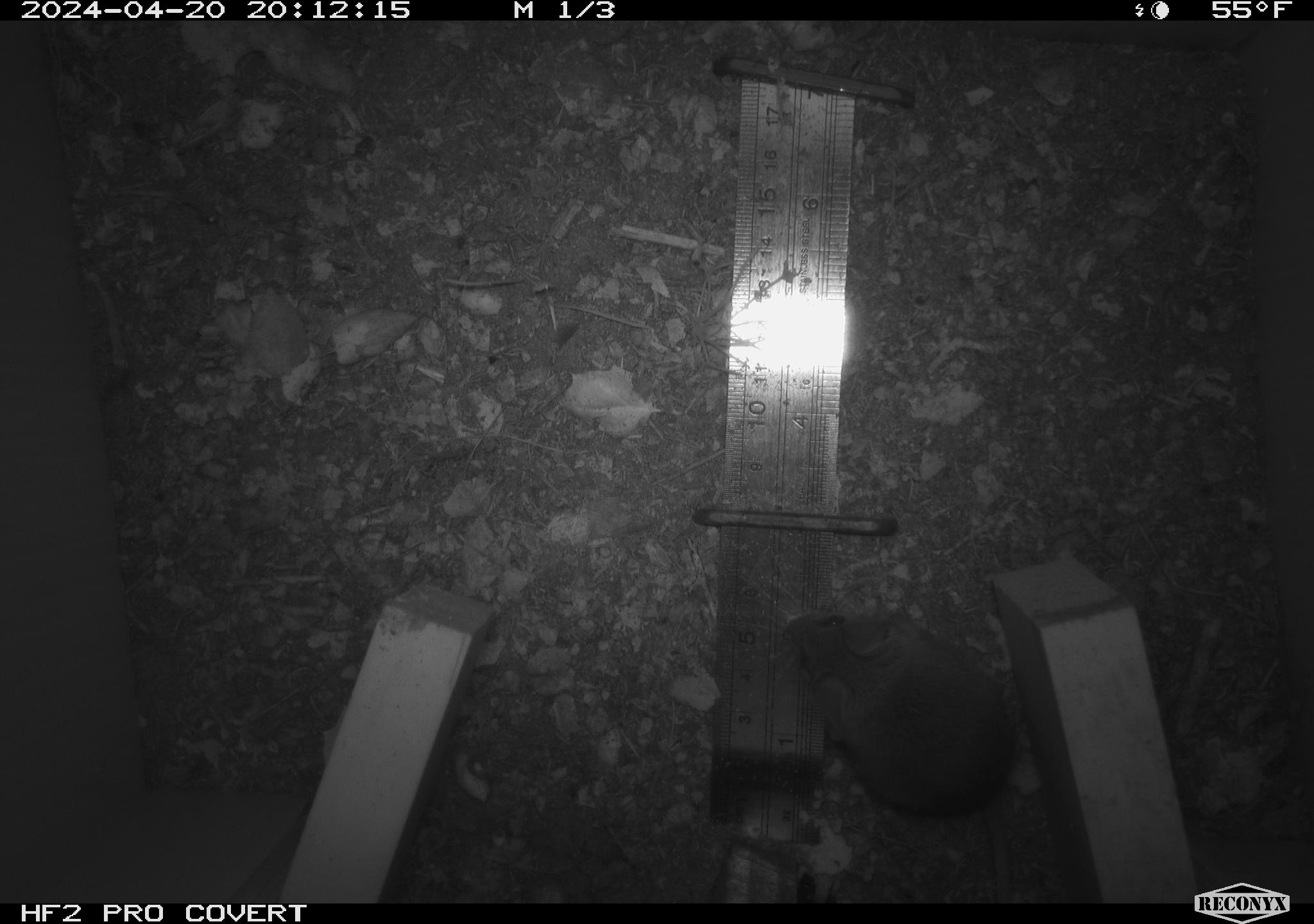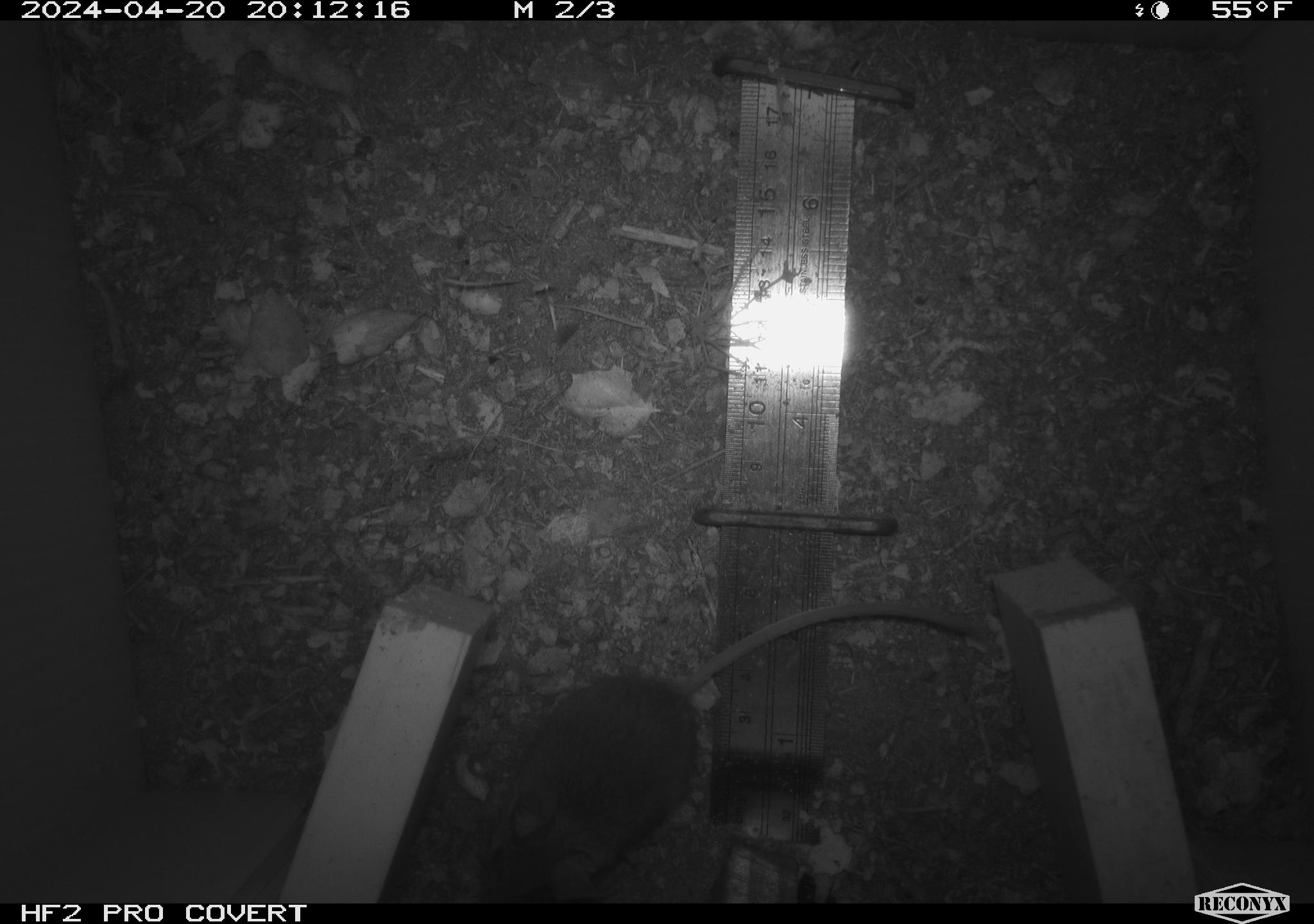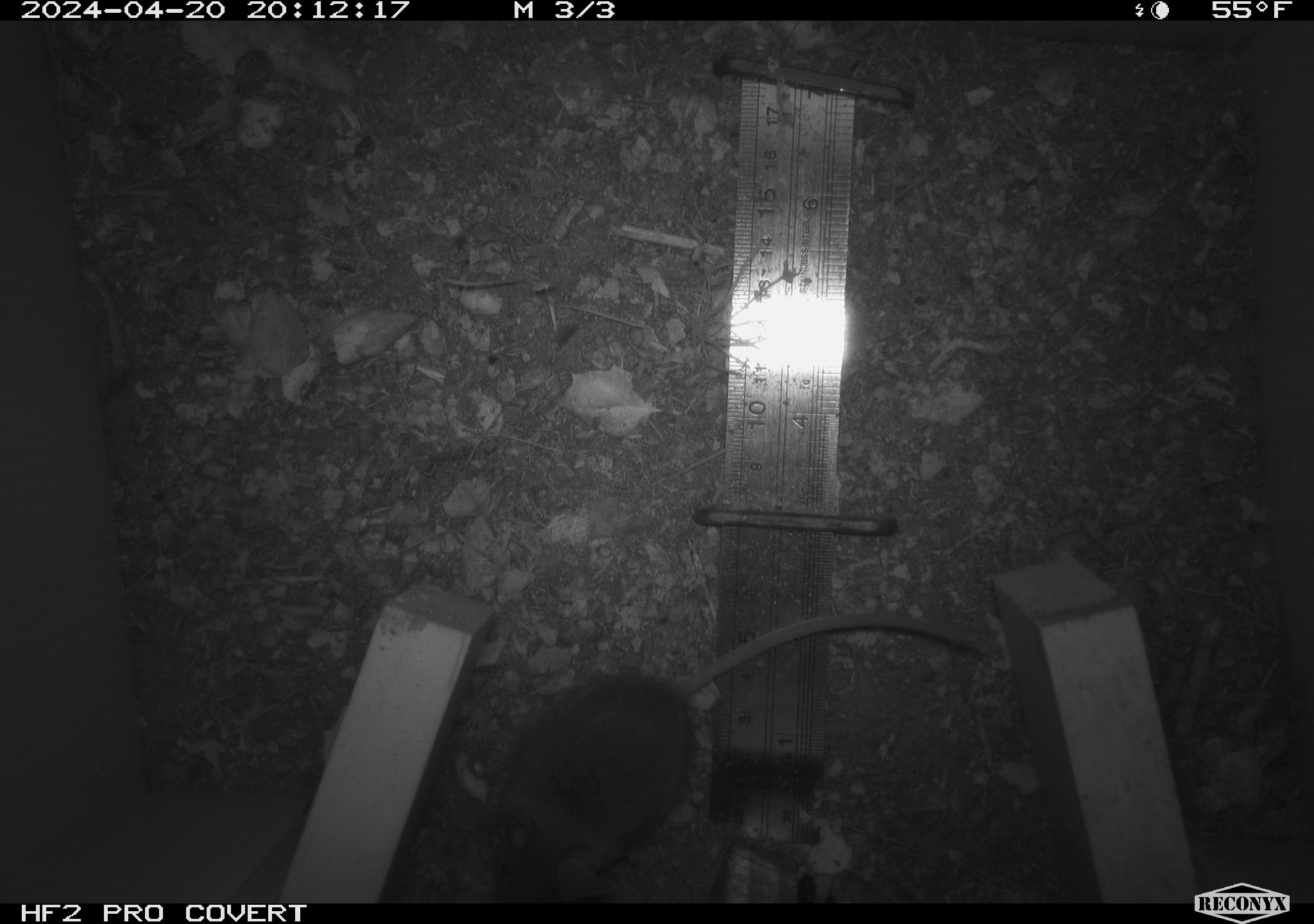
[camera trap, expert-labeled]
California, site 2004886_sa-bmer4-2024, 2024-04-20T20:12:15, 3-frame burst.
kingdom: Animalia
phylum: Chordata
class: Mammalia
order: Rodentia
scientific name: Rodentia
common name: mouse species